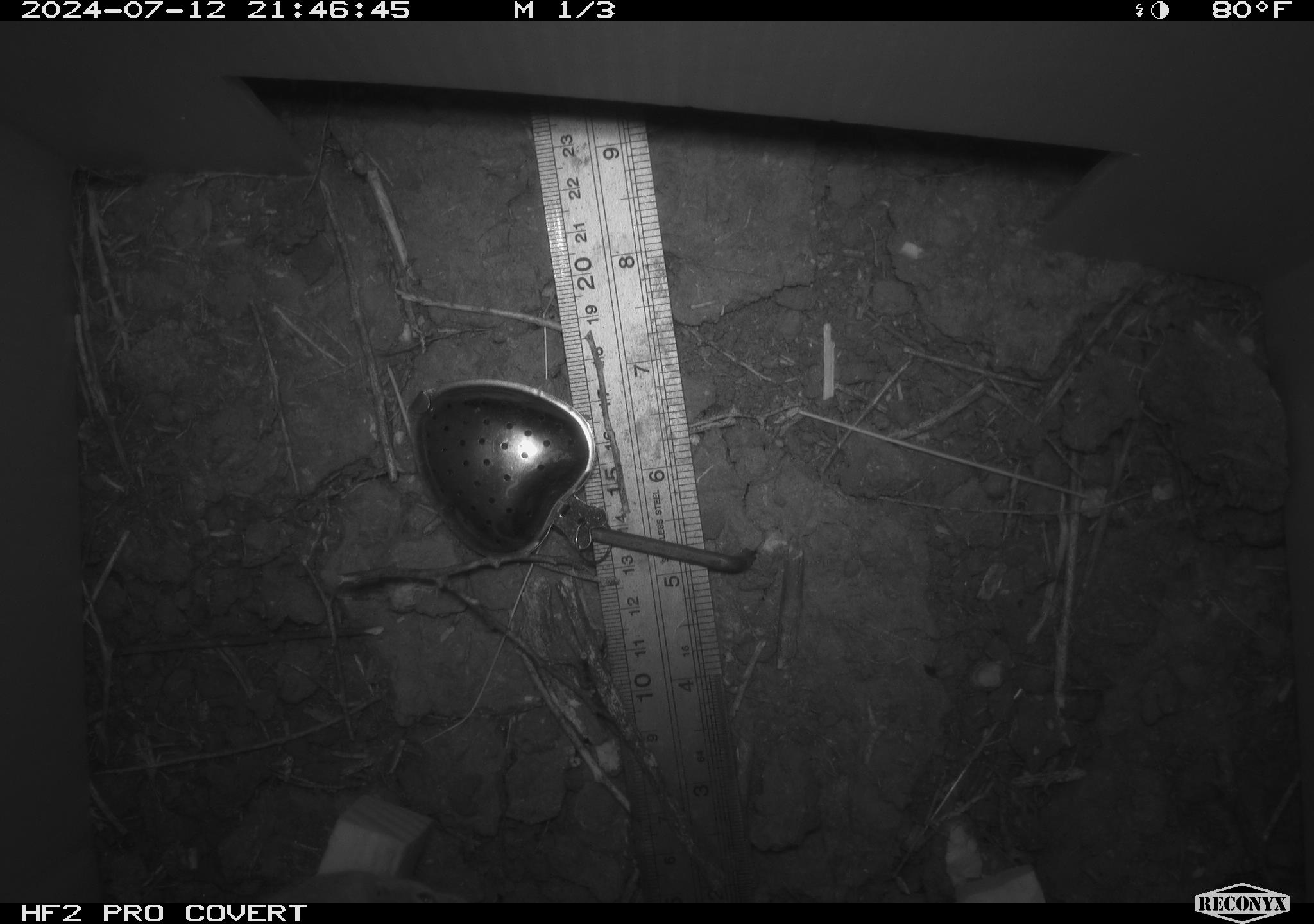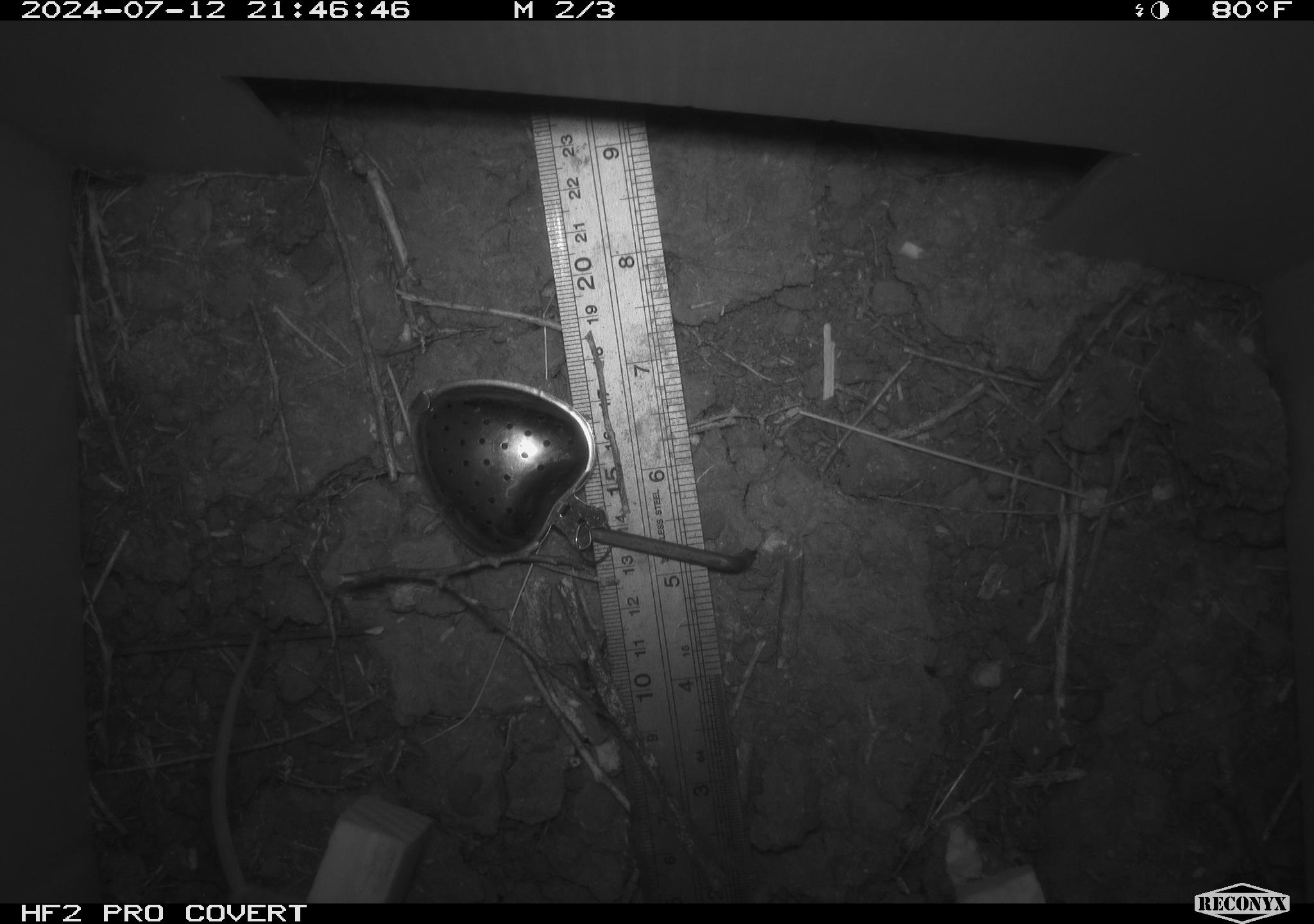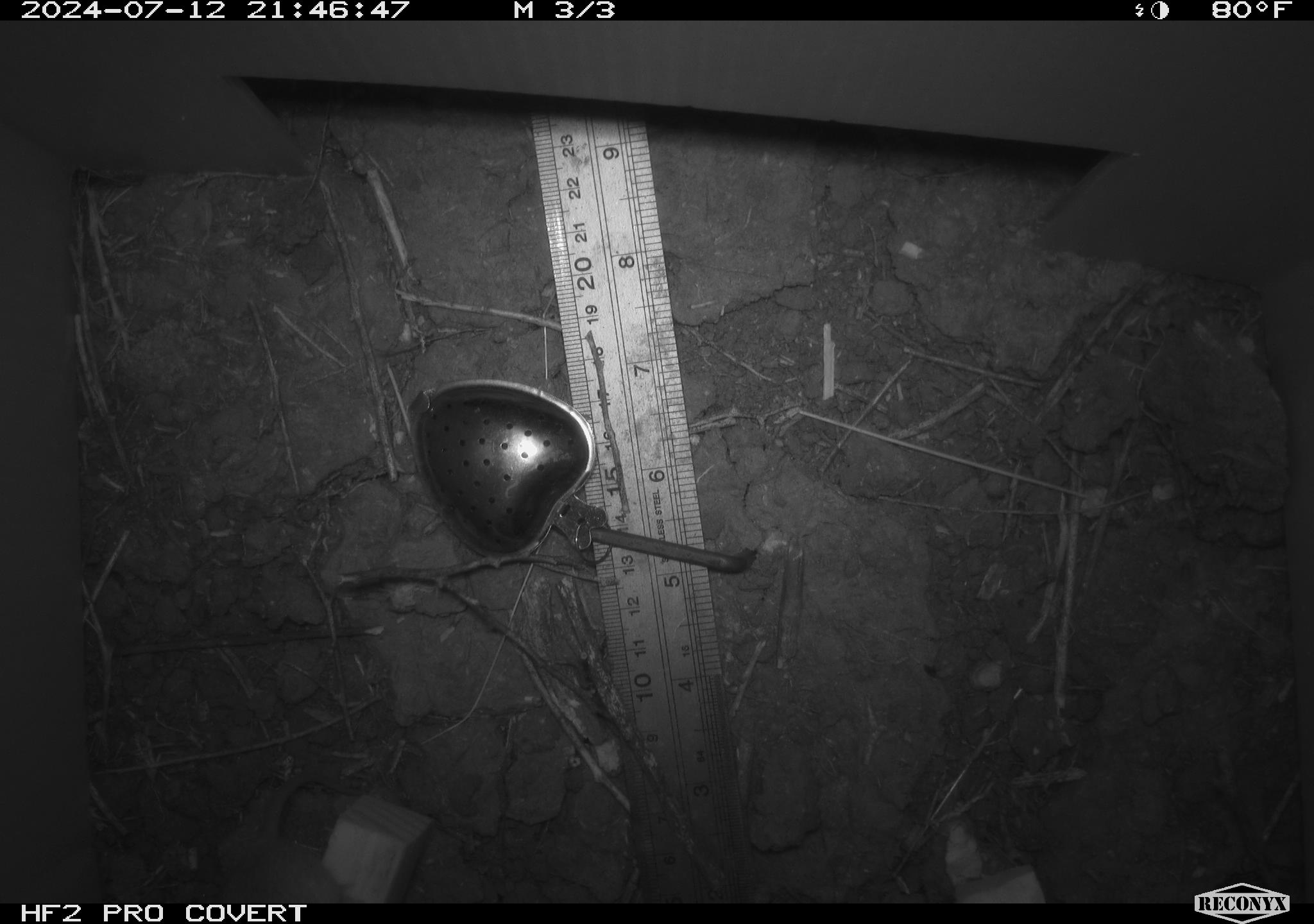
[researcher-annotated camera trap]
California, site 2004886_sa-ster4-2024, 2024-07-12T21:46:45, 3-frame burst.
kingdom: Animalia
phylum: Chordata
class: Mammalia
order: Rodentia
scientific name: Rodentia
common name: mouse species